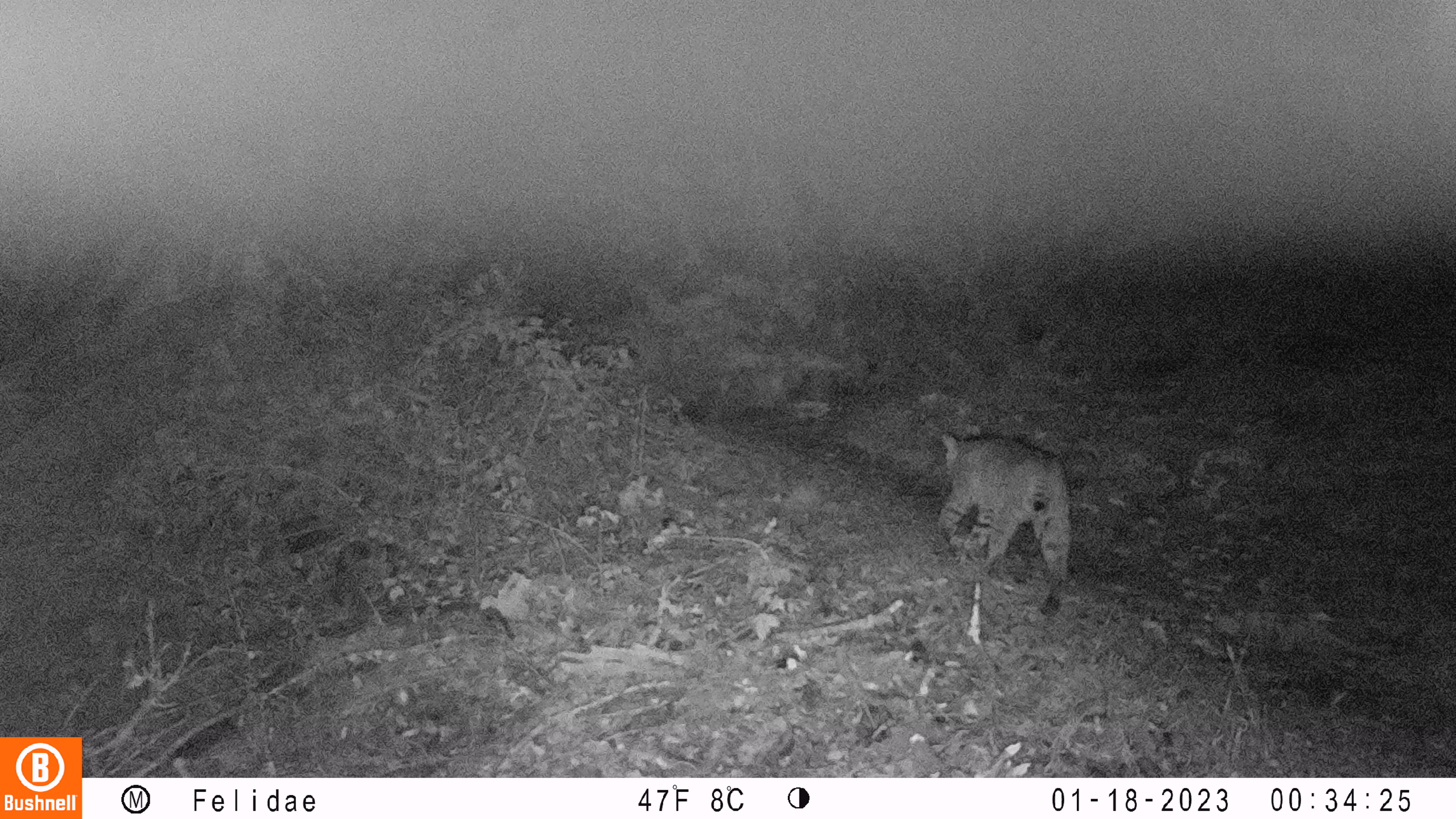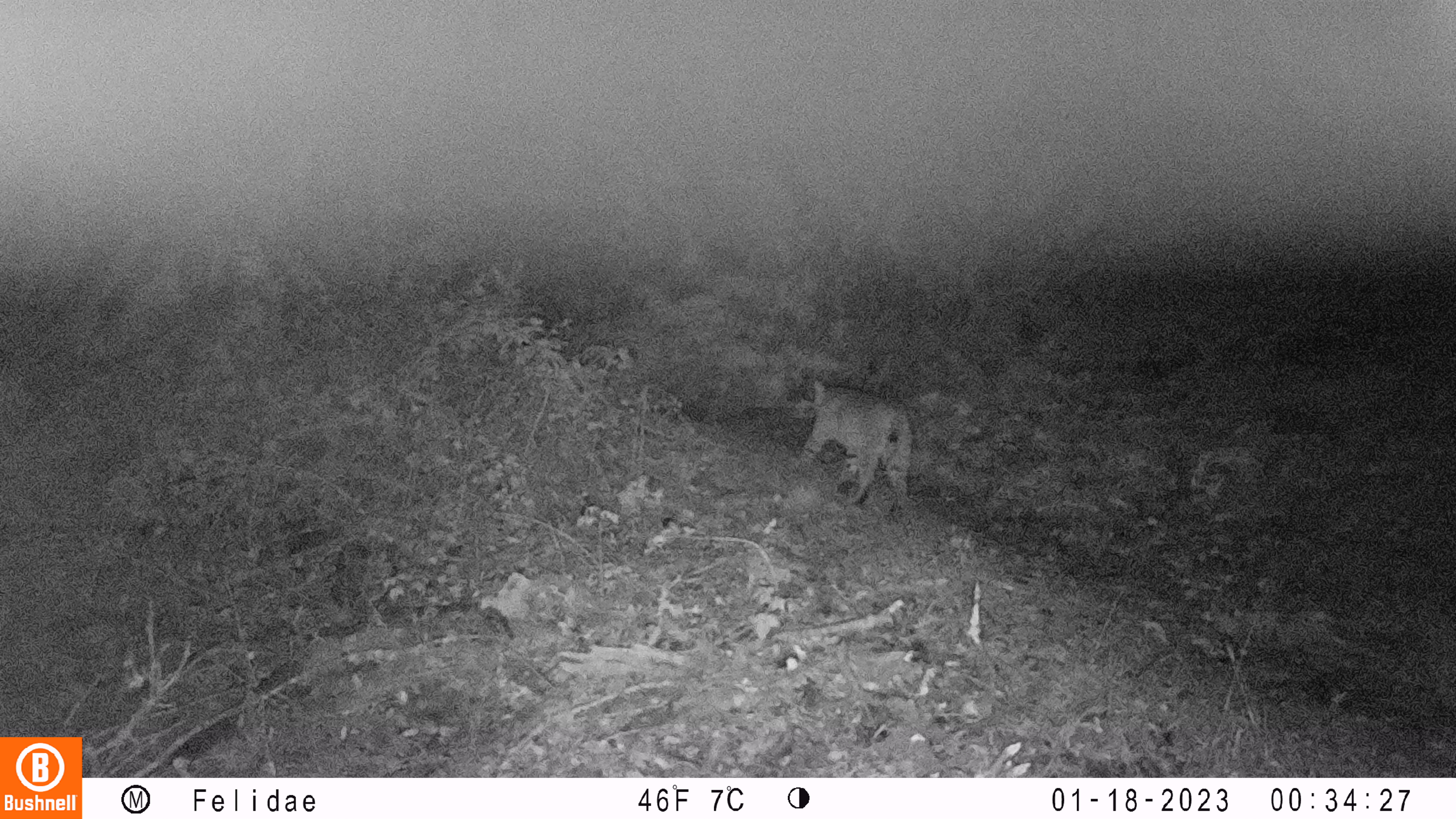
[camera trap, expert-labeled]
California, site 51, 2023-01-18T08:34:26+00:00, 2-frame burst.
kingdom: Animalia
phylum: Chordata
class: Mammalia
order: Carnivora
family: Felidae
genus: Lynx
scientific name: Lynx rufus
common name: bobcat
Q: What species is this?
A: Bobcat (Lynx rufus).